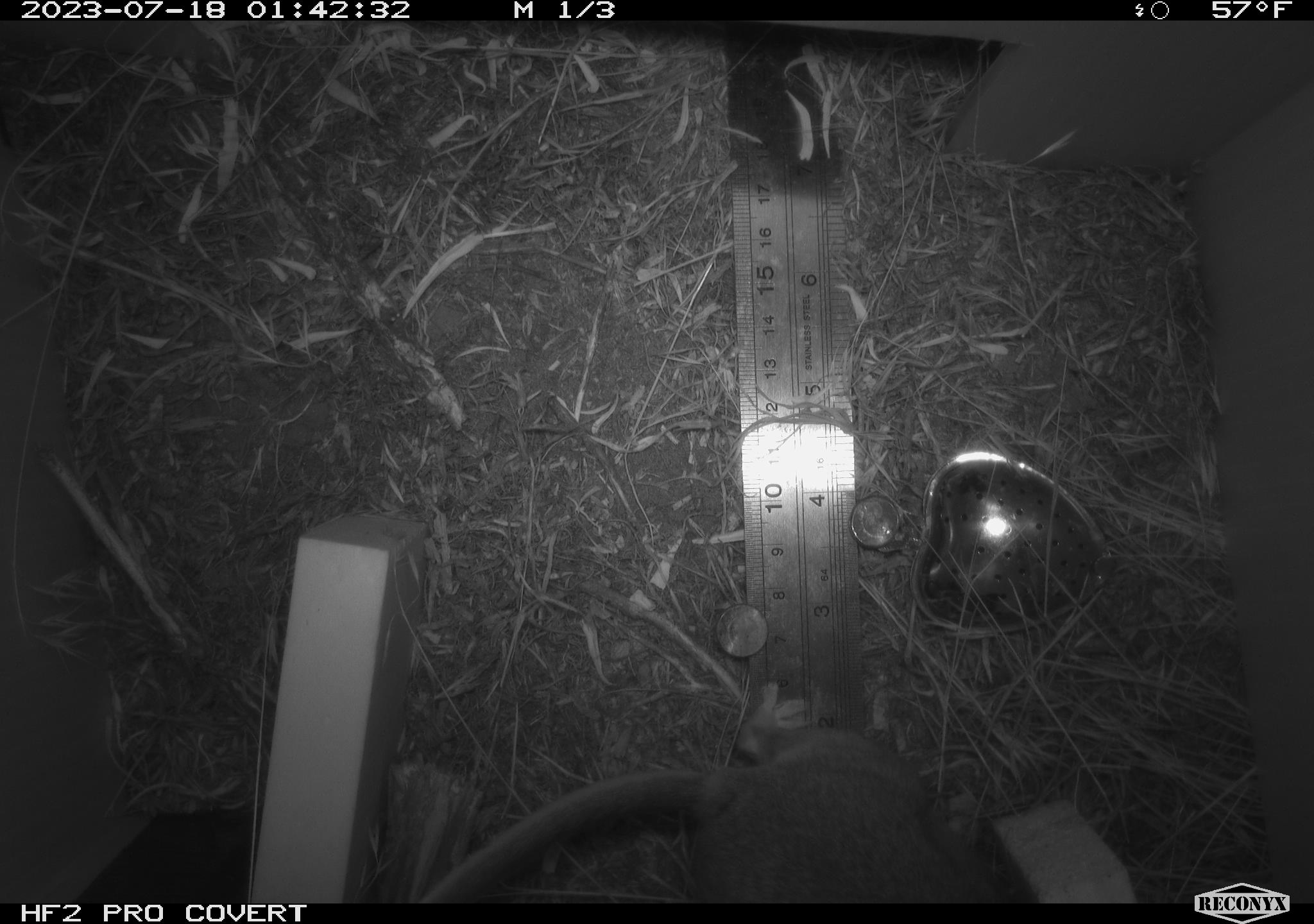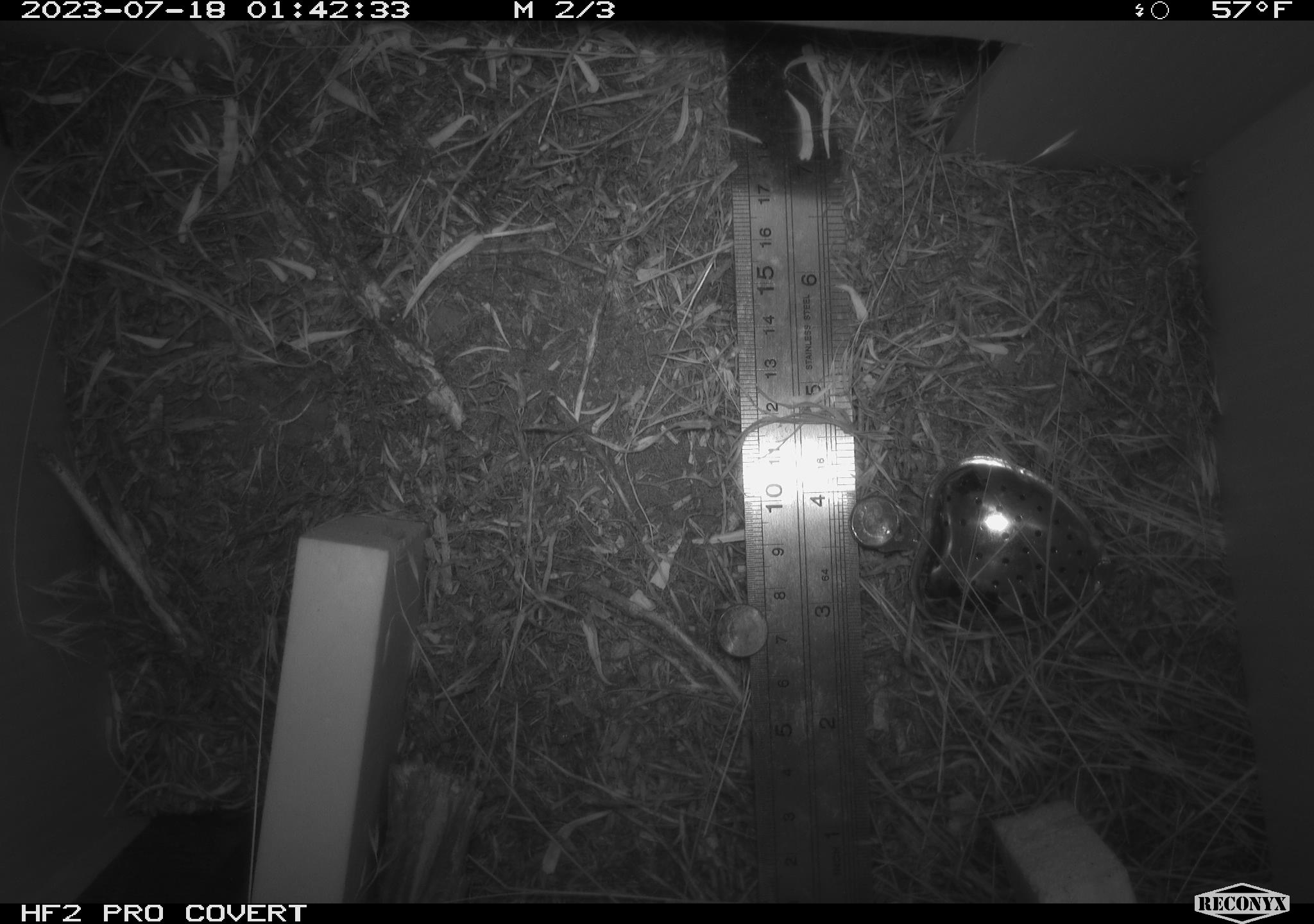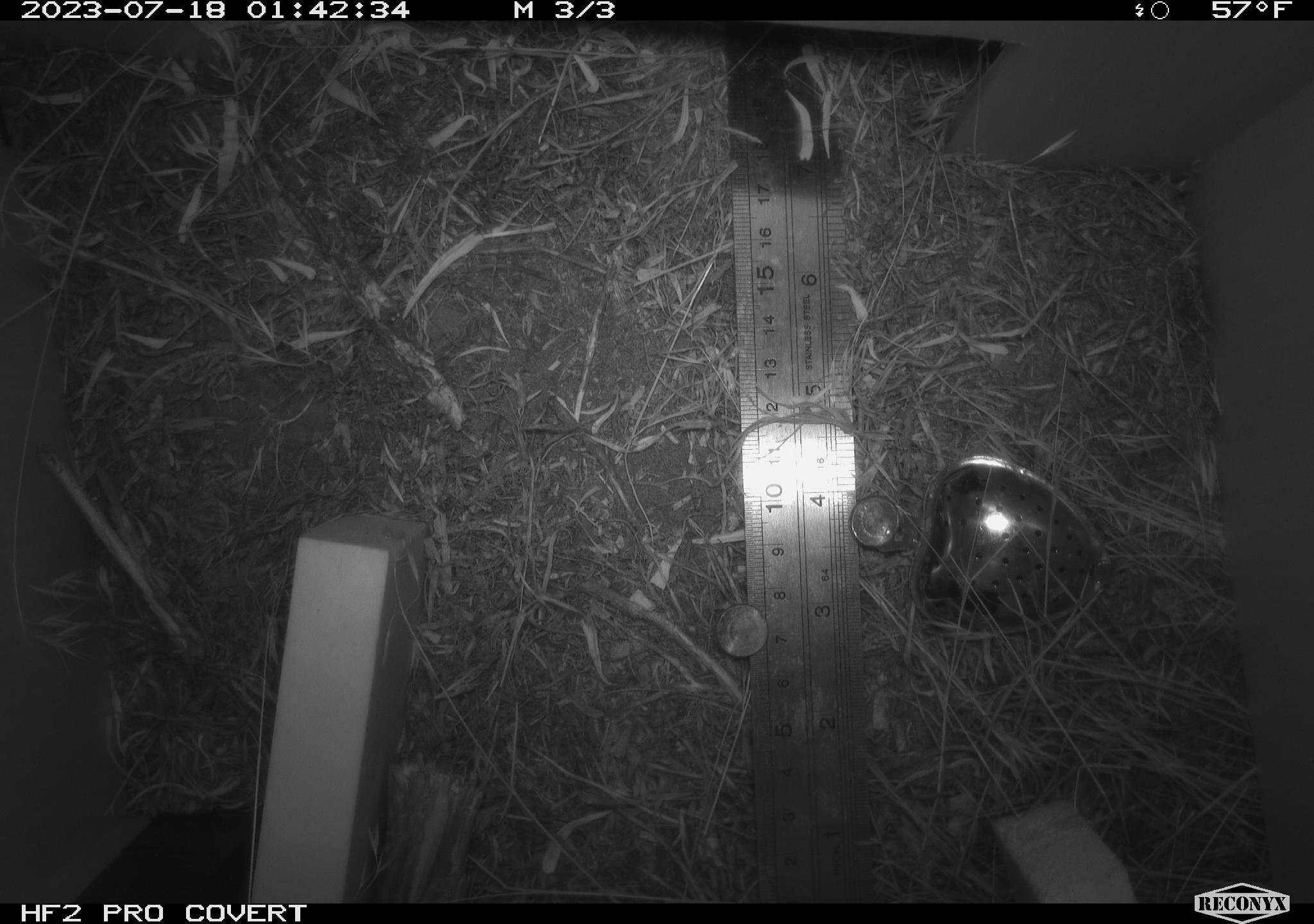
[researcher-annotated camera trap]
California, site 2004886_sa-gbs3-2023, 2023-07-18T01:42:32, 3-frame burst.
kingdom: Animalia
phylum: Chordata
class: Mammalia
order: Rodentia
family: Cricetidae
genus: Neotoma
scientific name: Neotoma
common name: pack rat or woodrat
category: neotoma species